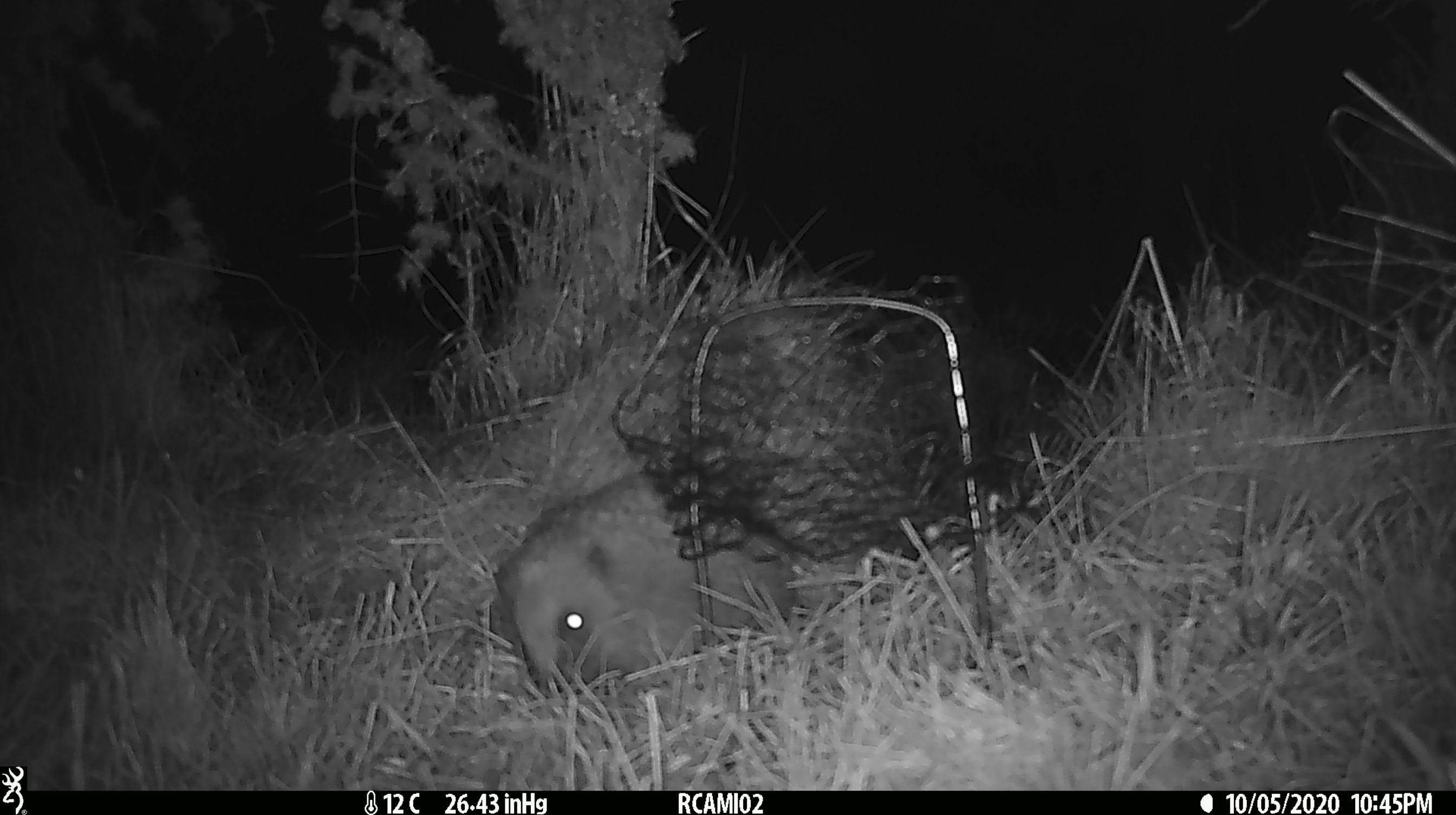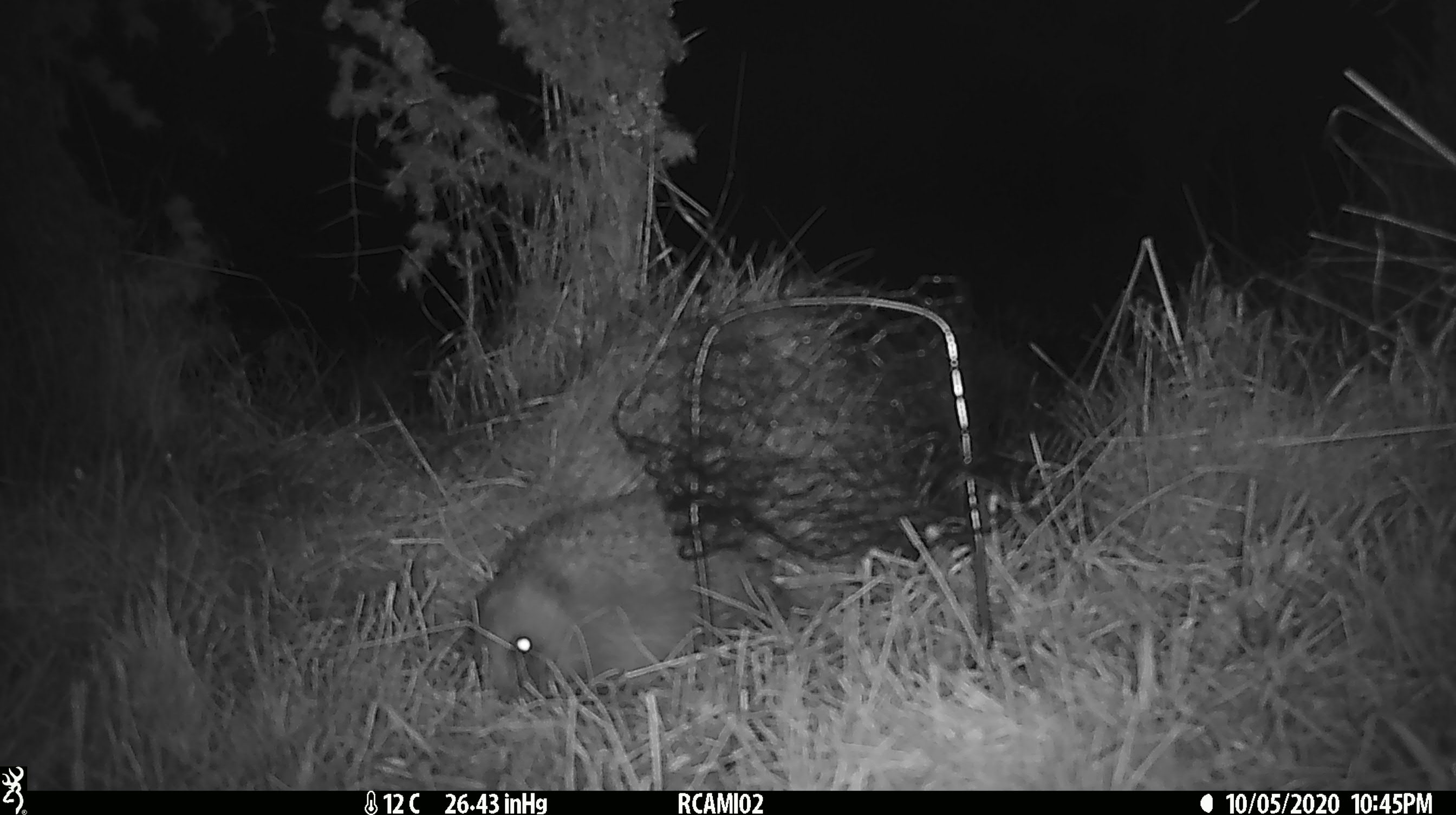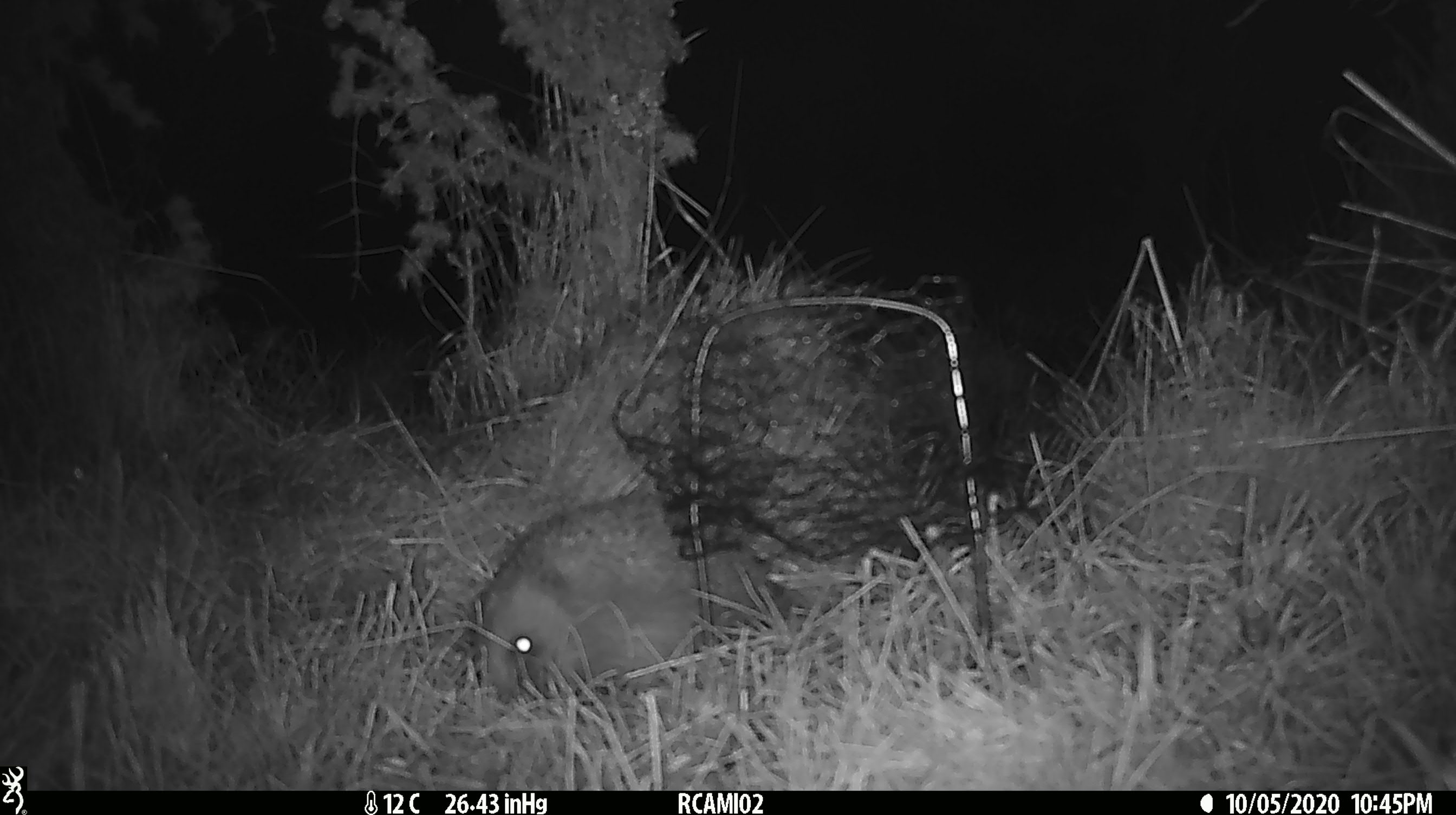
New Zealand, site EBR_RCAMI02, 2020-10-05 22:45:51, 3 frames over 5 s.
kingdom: Animalia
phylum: Chordata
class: Mammalia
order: Eulipotyphla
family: Erinaceidae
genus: Erinaceus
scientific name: Erinaceus europaeus europaeus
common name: european hedgehog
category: hedgehog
Hedgehog (european hedgehog) (Erinaceus europaeus europaeus).